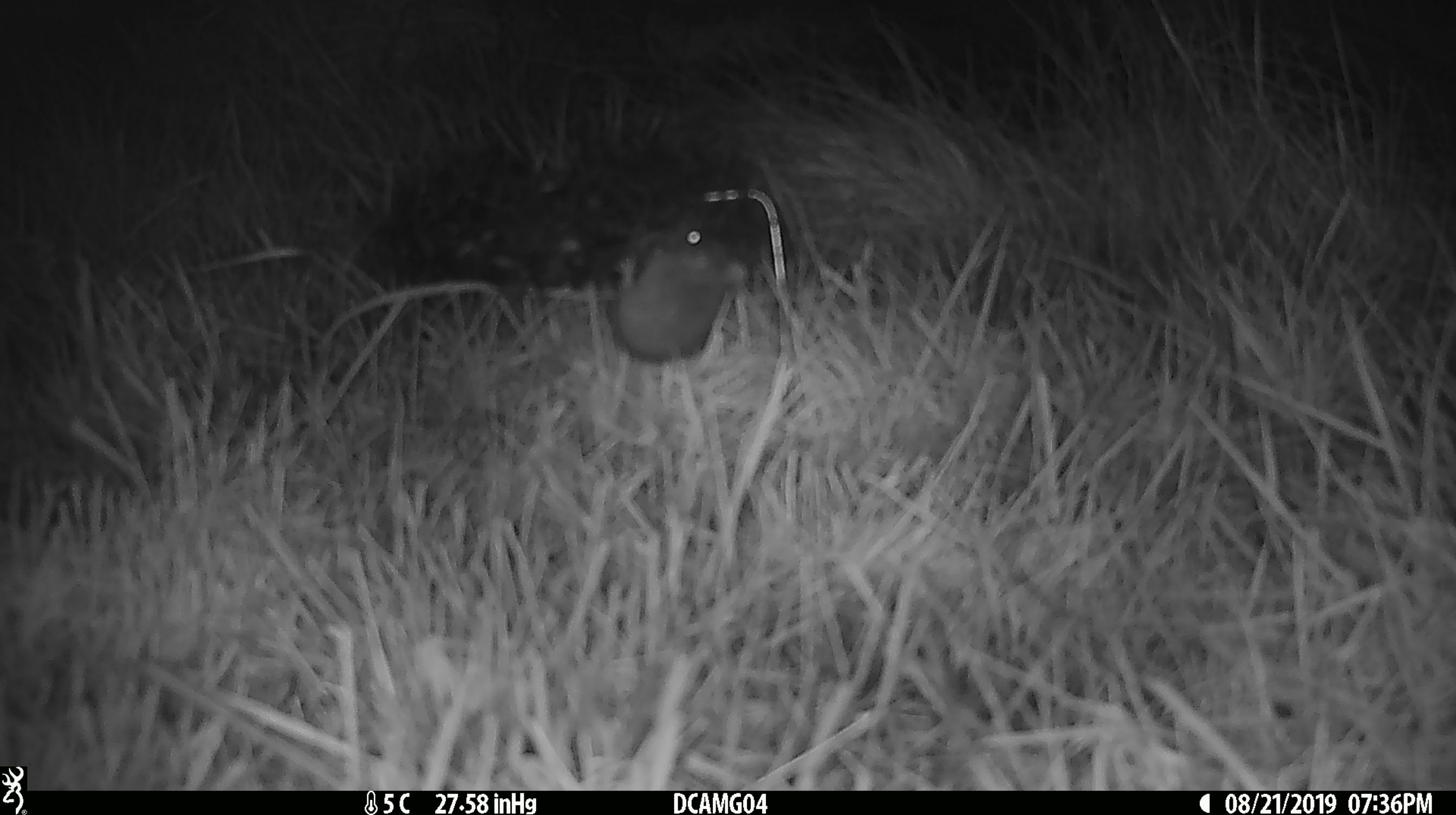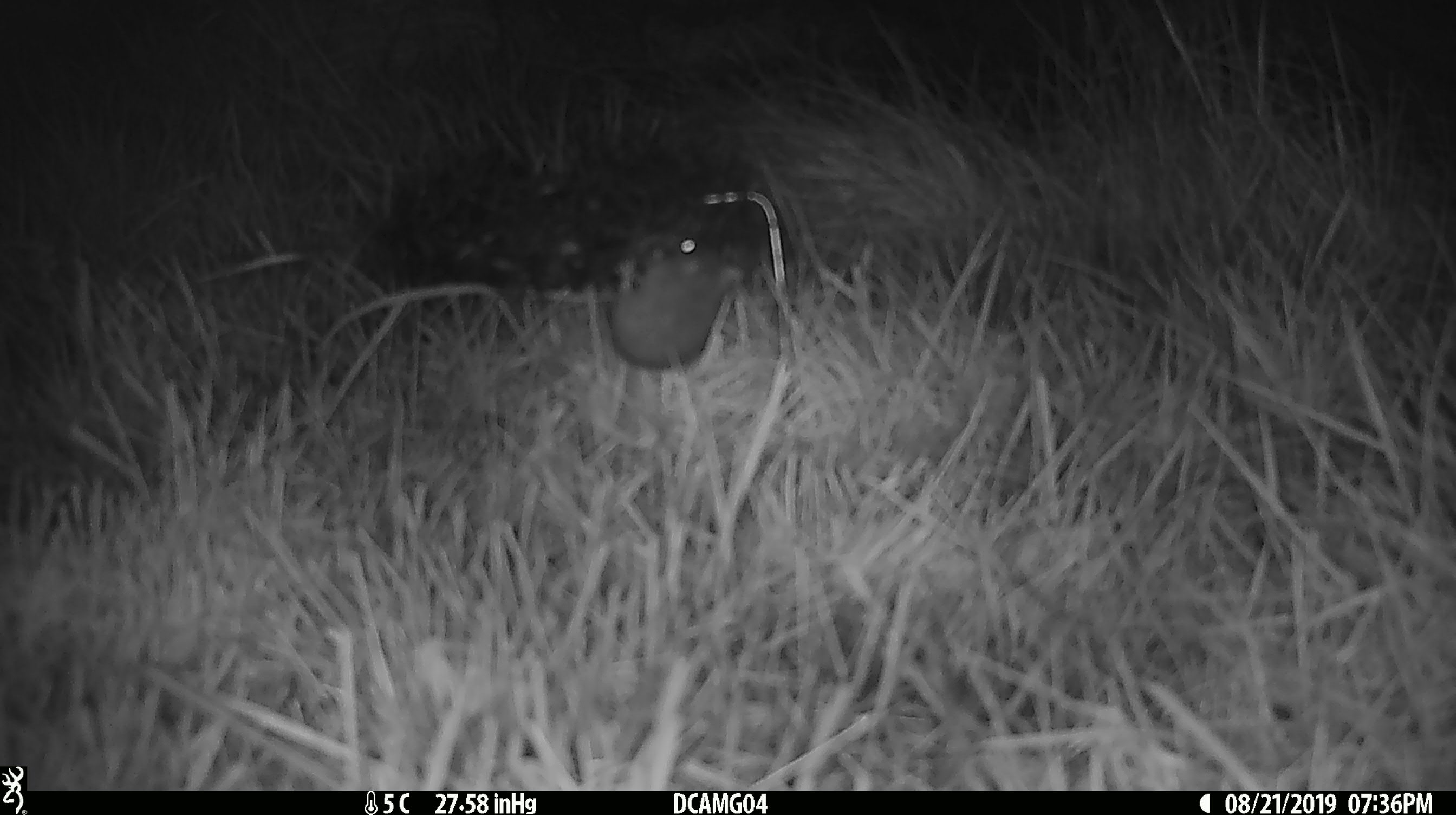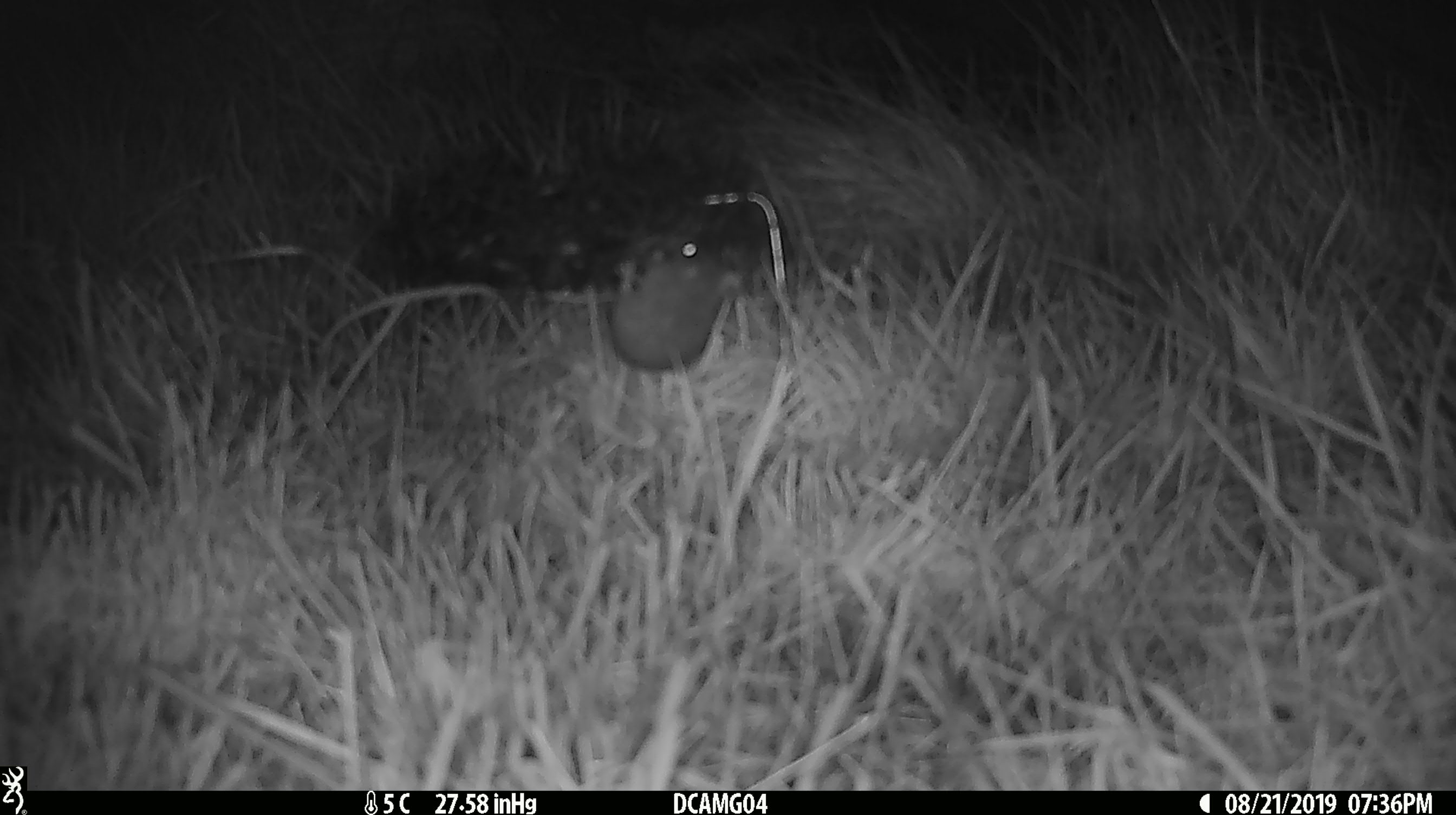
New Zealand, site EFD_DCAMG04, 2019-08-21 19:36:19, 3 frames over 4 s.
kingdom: Animalia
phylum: Chordata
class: Mammalia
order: Rodentia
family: Muridae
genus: Mus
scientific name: Mus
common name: mouse